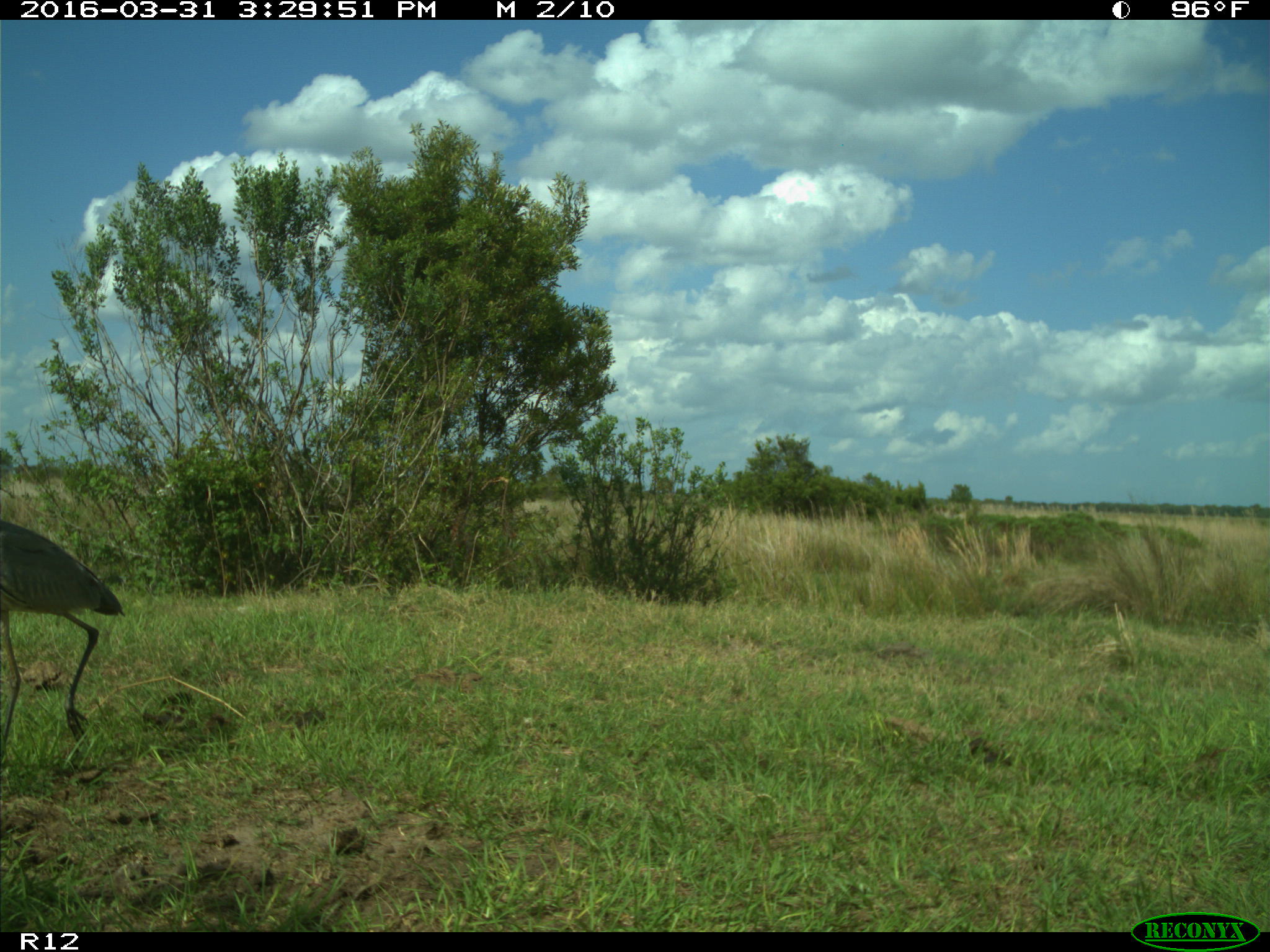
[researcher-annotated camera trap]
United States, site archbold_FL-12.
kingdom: Animalia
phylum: Chordata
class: Aves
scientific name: Aves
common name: birds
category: unidentified bird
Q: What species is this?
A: Unidentified bird (birds) (Aves).